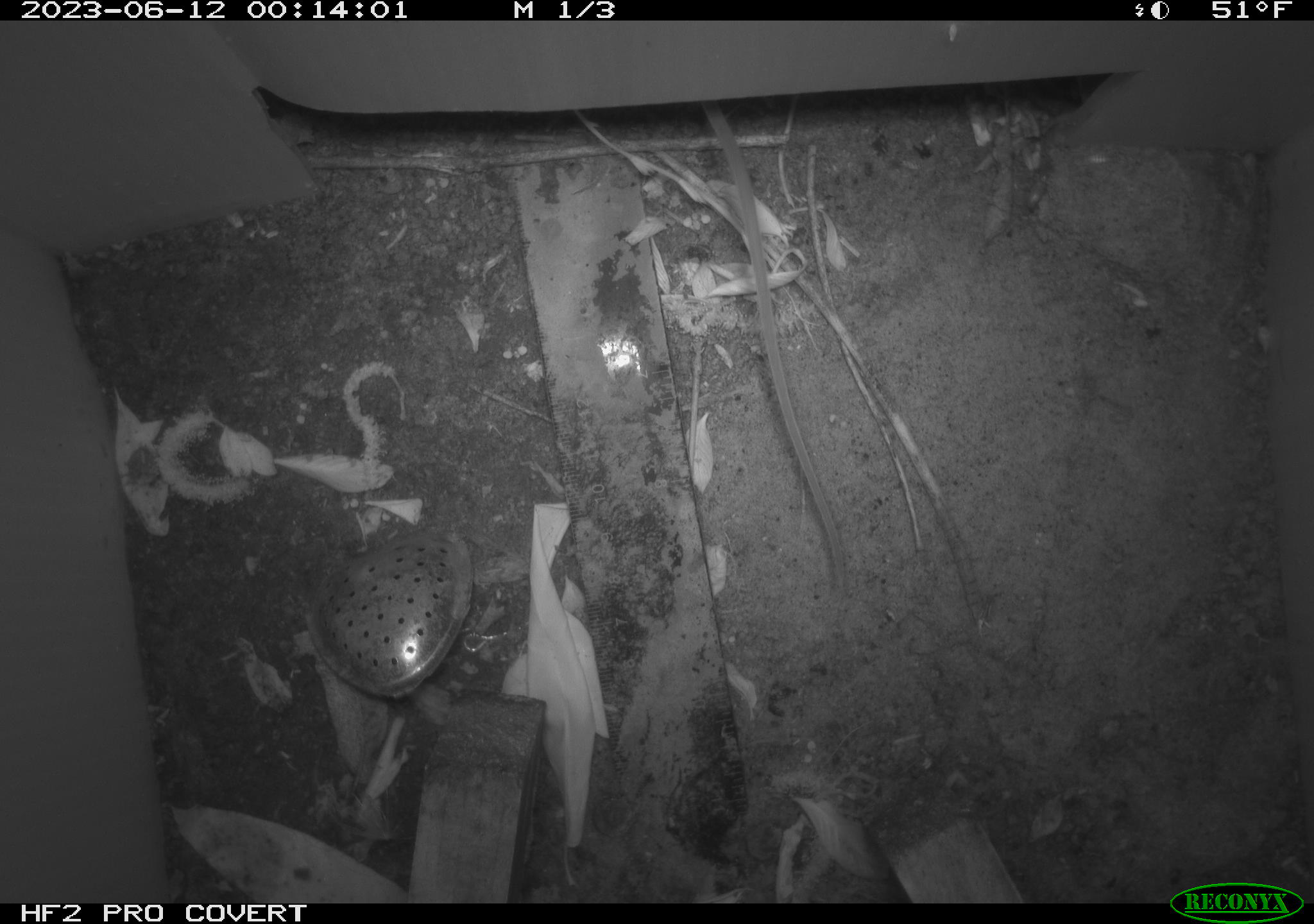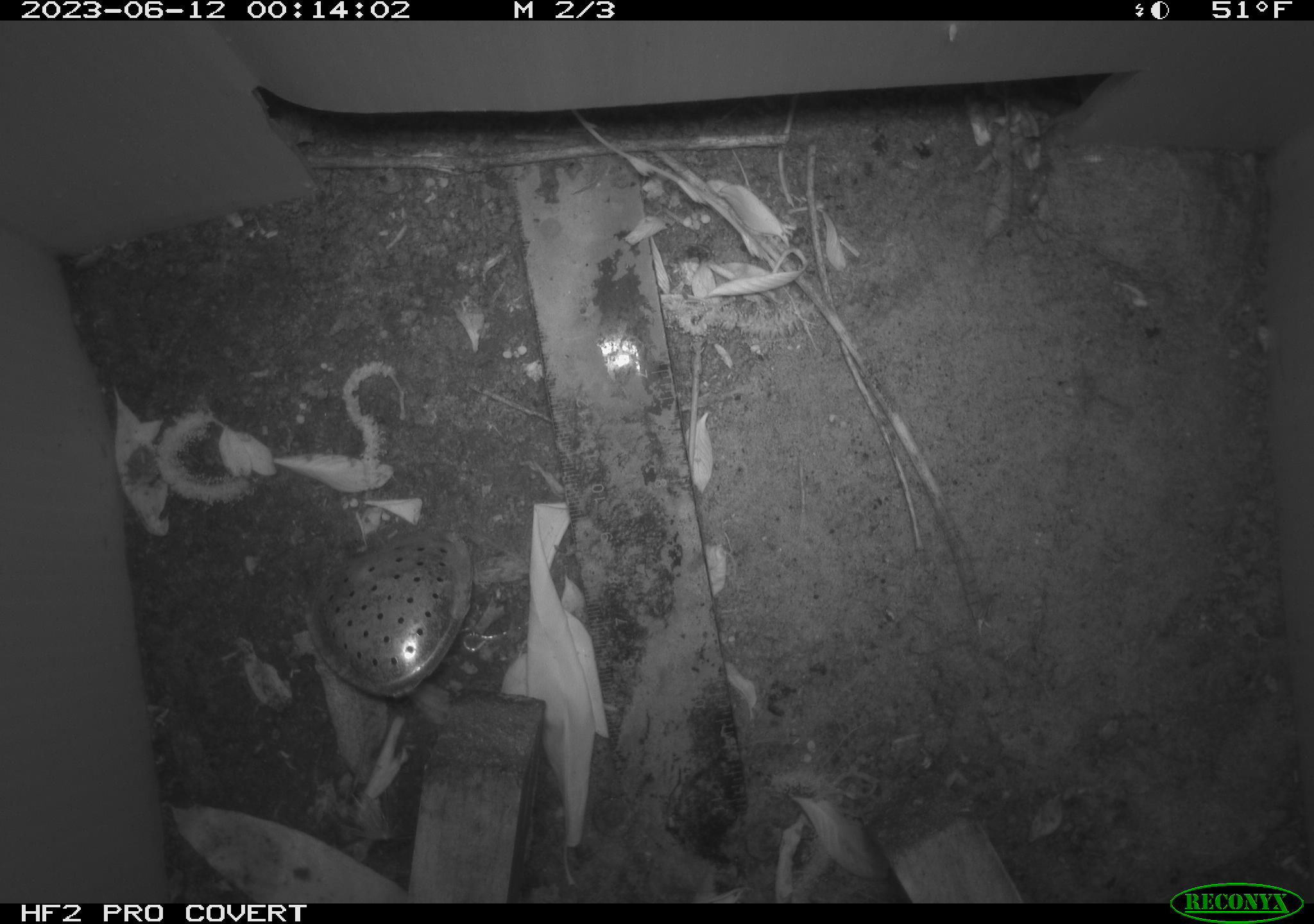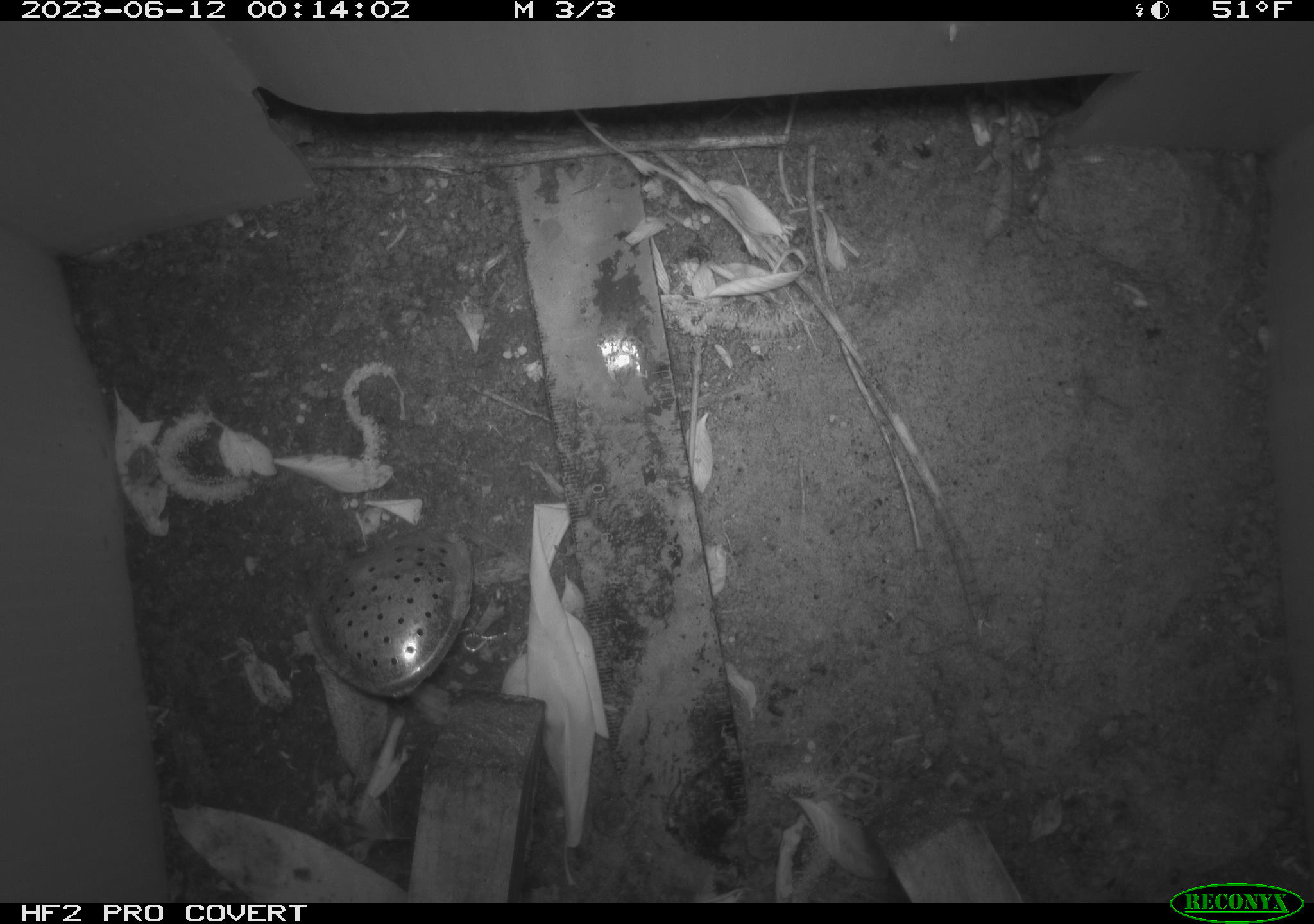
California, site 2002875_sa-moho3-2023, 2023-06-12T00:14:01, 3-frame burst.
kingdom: Animalia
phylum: Chordata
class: Mammalia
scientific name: Mammalia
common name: small mammal